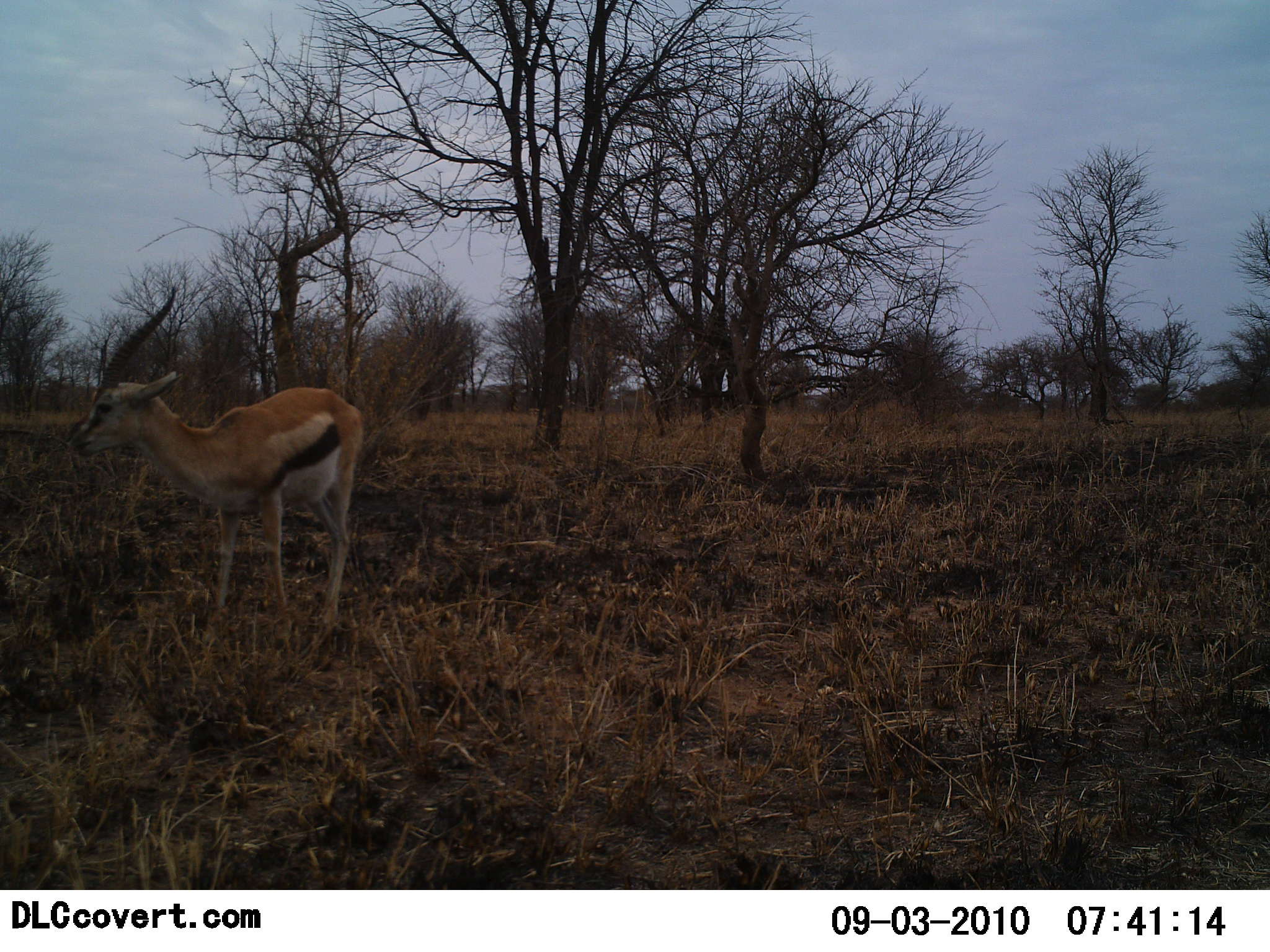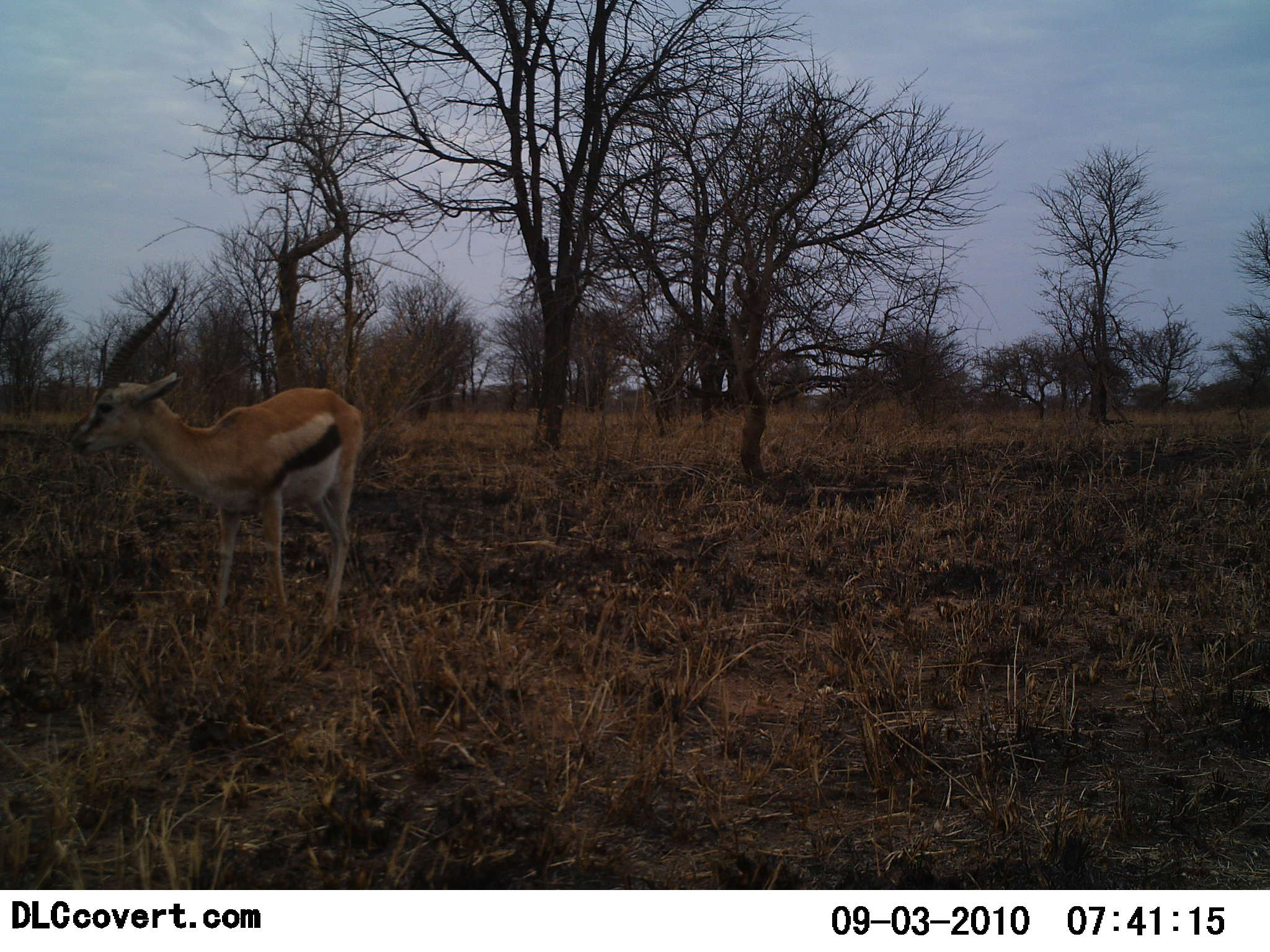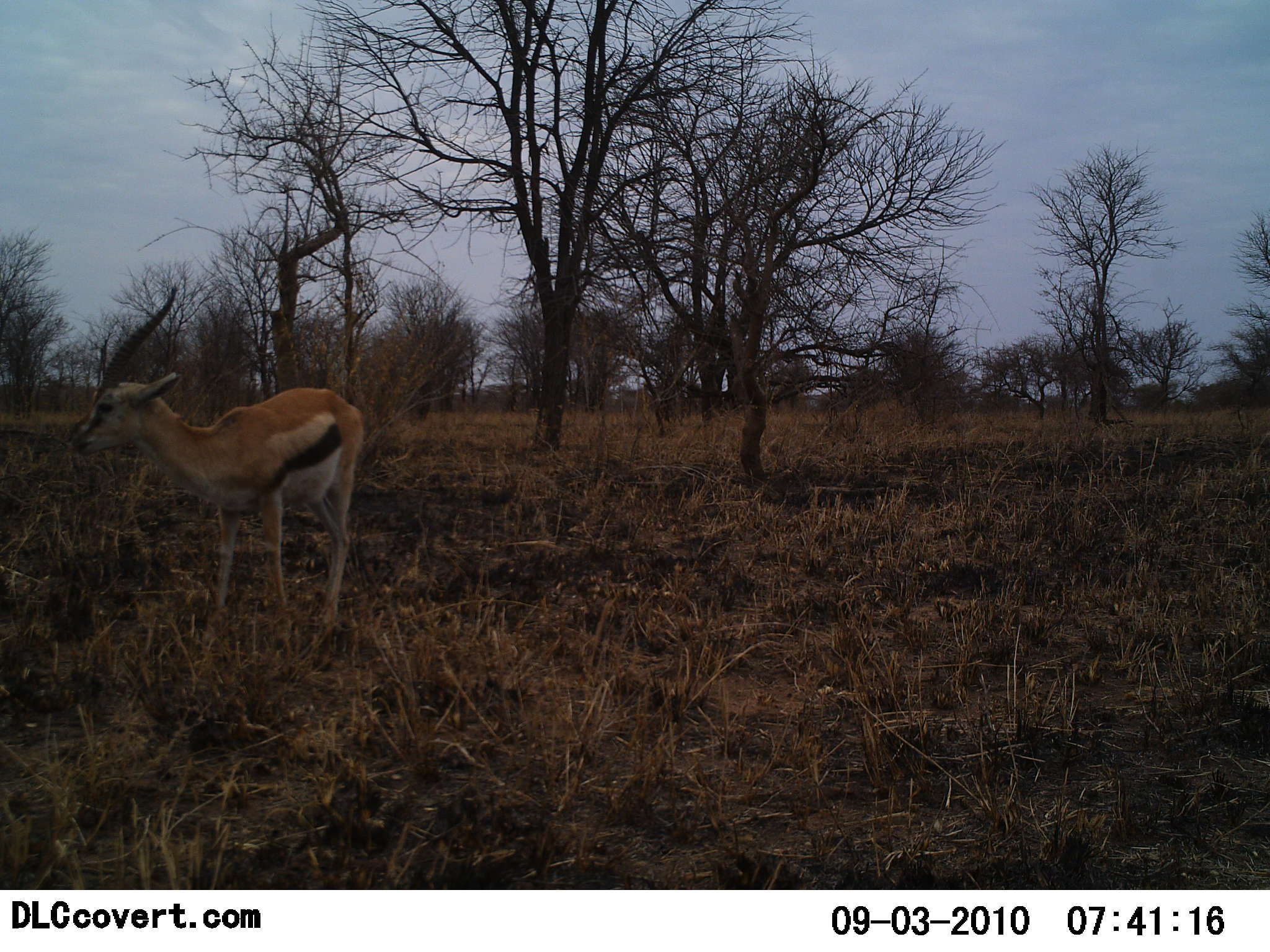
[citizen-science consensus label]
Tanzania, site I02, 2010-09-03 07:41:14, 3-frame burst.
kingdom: Animalia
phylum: Chordata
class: Mammalia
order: Artiodactyla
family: Bovidae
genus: Eudorcas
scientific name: Eudorcas thomsonii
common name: thomson's gazelle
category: gazellethomsons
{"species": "gazellethomsons (thomson's gazelle) (Eudorcas thomsonii)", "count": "1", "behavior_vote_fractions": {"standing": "94%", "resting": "0%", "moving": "6%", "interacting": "0%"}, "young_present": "0%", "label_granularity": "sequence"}